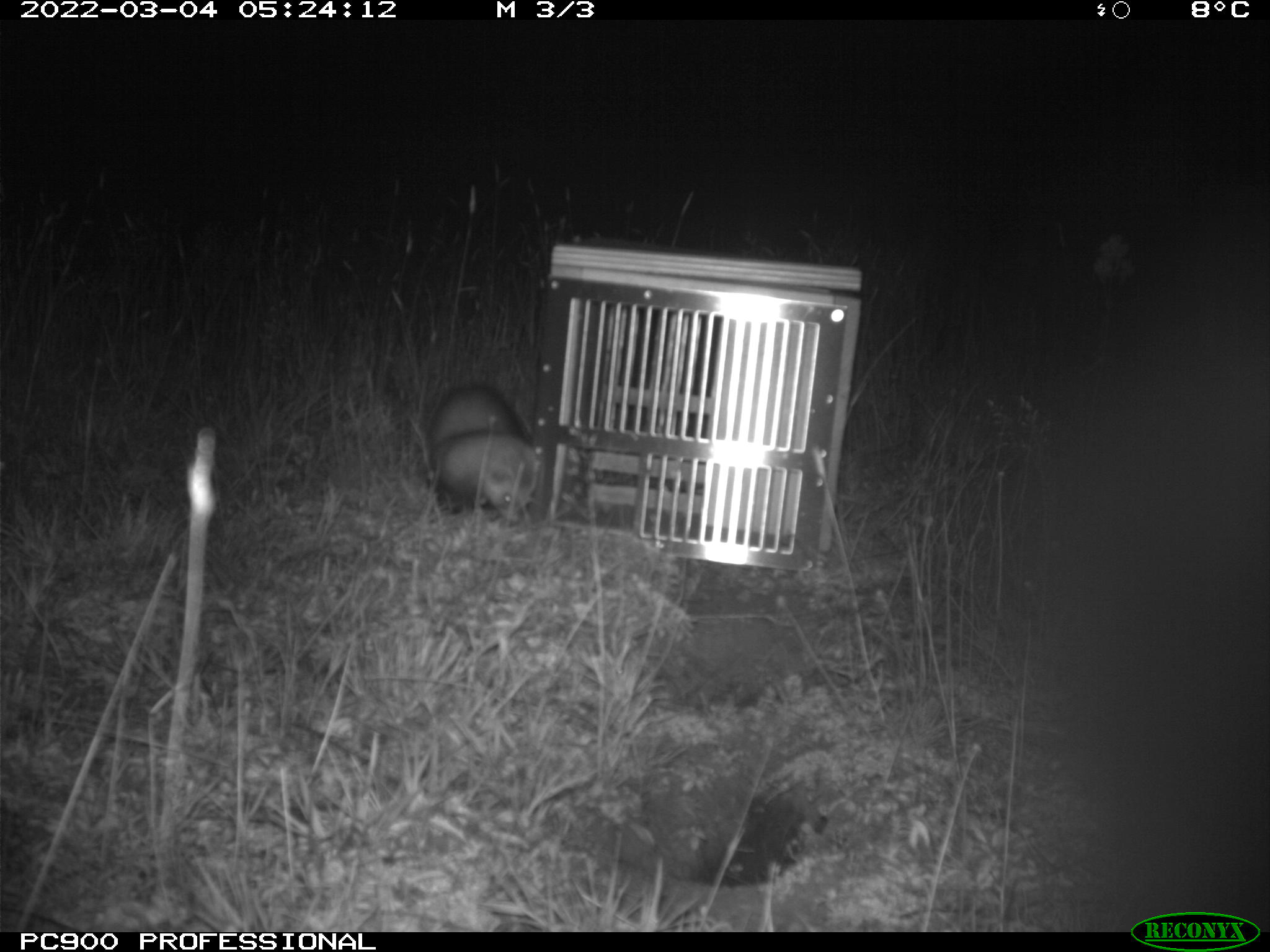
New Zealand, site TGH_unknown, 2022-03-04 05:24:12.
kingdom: Animalia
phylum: Chordata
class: Mammalia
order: Carnivora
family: Mustelidae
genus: Mustela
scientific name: Mustela furo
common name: ferret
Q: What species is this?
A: Ferret (Mustela furo).